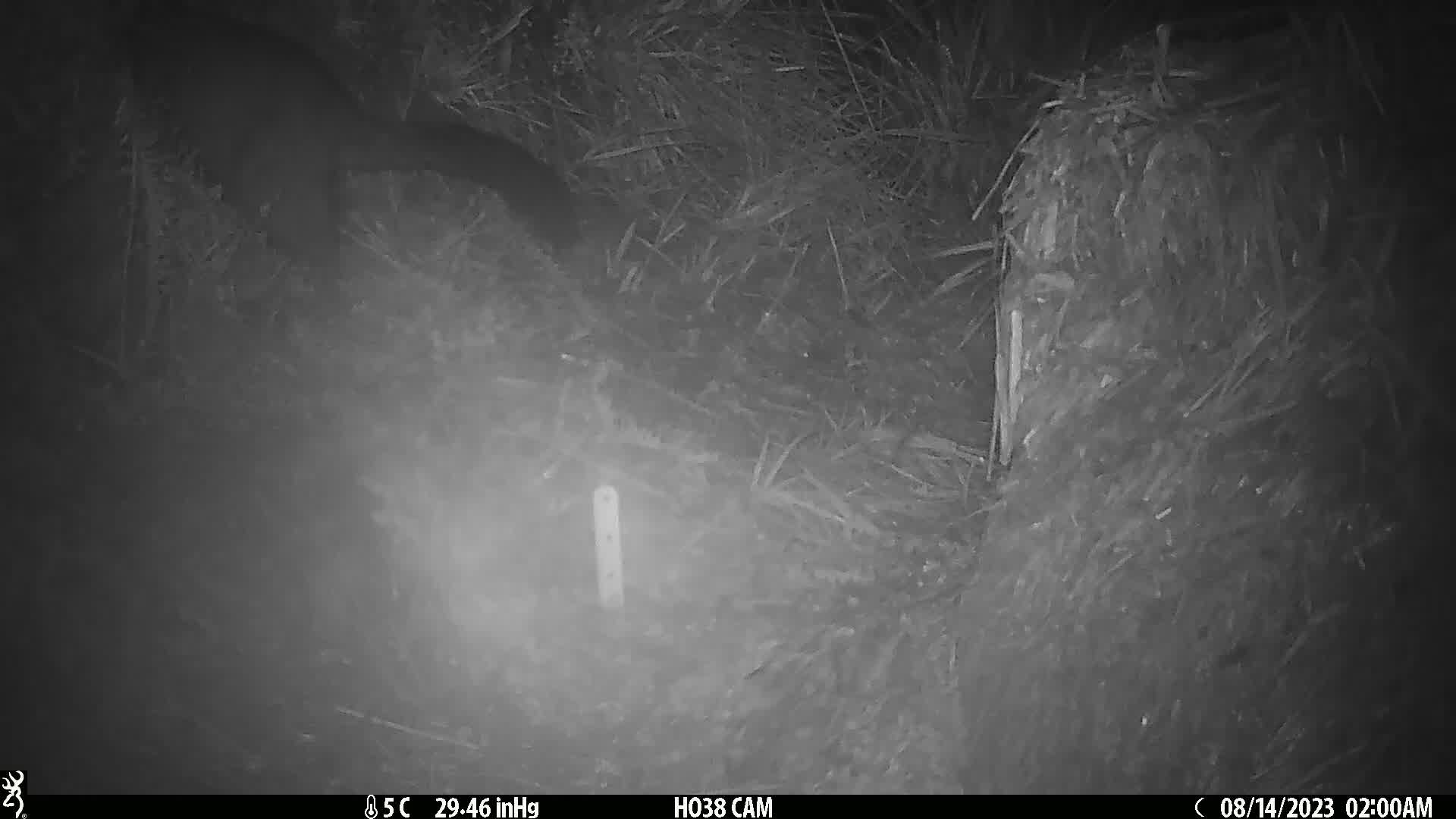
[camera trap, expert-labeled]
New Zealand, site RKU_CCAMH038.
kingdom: Animalia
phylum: Chordata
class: Mammalia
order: Diprotodontia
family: Phalangeridae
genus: Trichosurus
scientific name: Trichosurus vulpecula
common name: common brushtail possum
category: possum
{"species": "possum (common brushtail possum) (Trichosurus vulpecula)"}